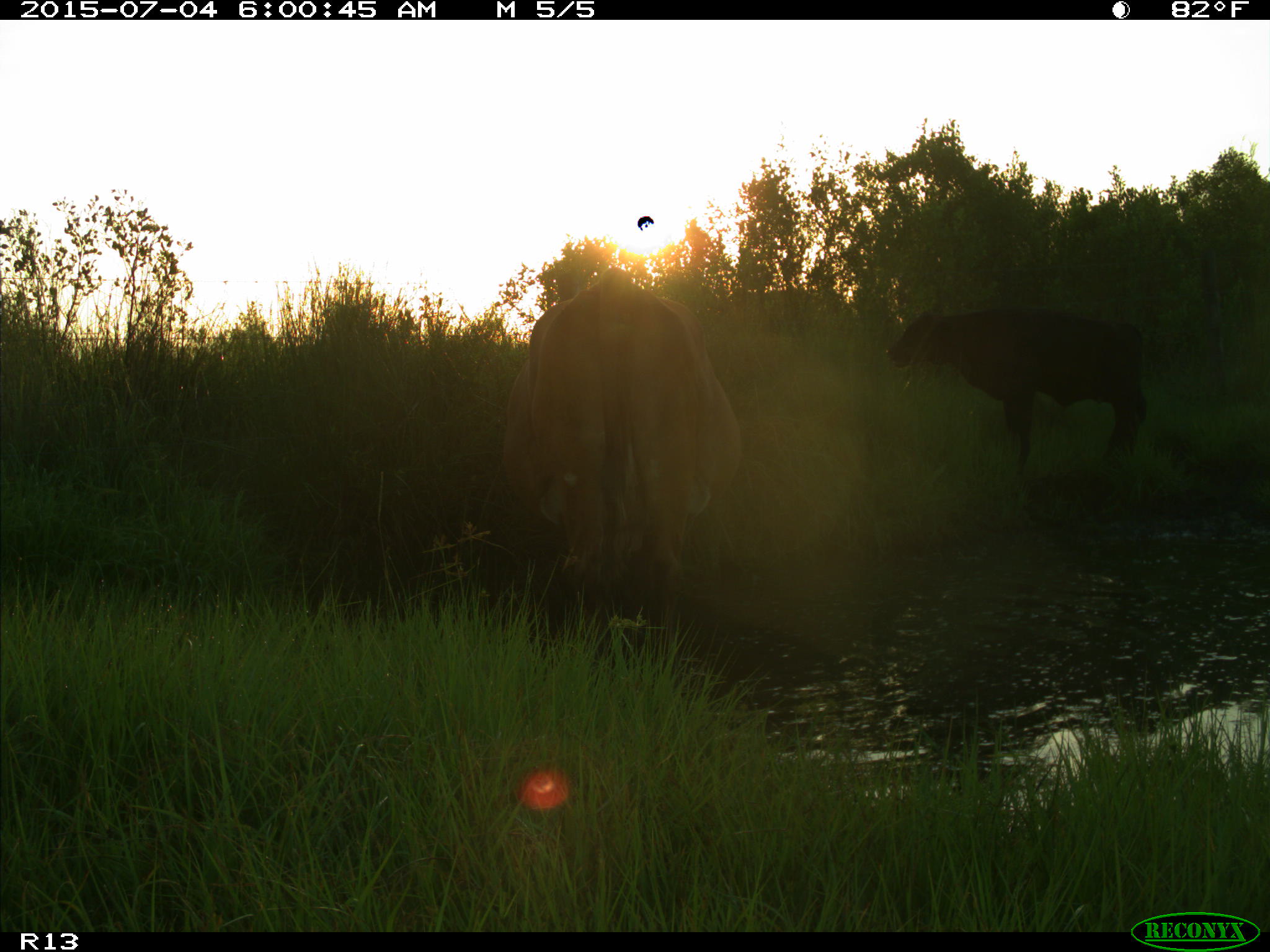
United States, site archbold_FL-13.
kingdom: Animalia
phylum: Chordata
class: Mammalia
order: Artiodactyla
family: Bovidae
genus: Bos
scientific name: Bos taurus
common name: domestic cow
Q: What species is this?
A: Bos taurus (domestic cow).